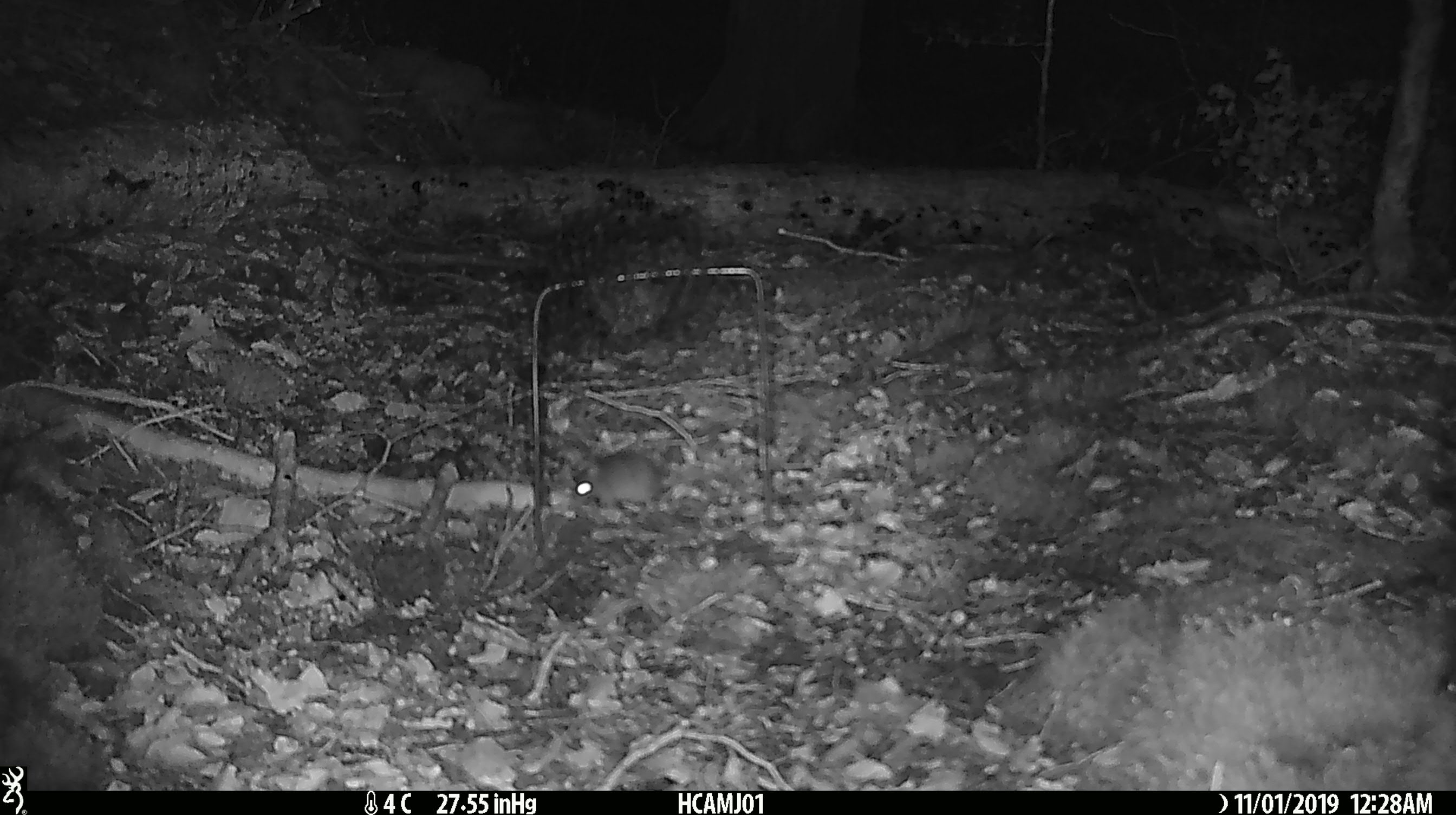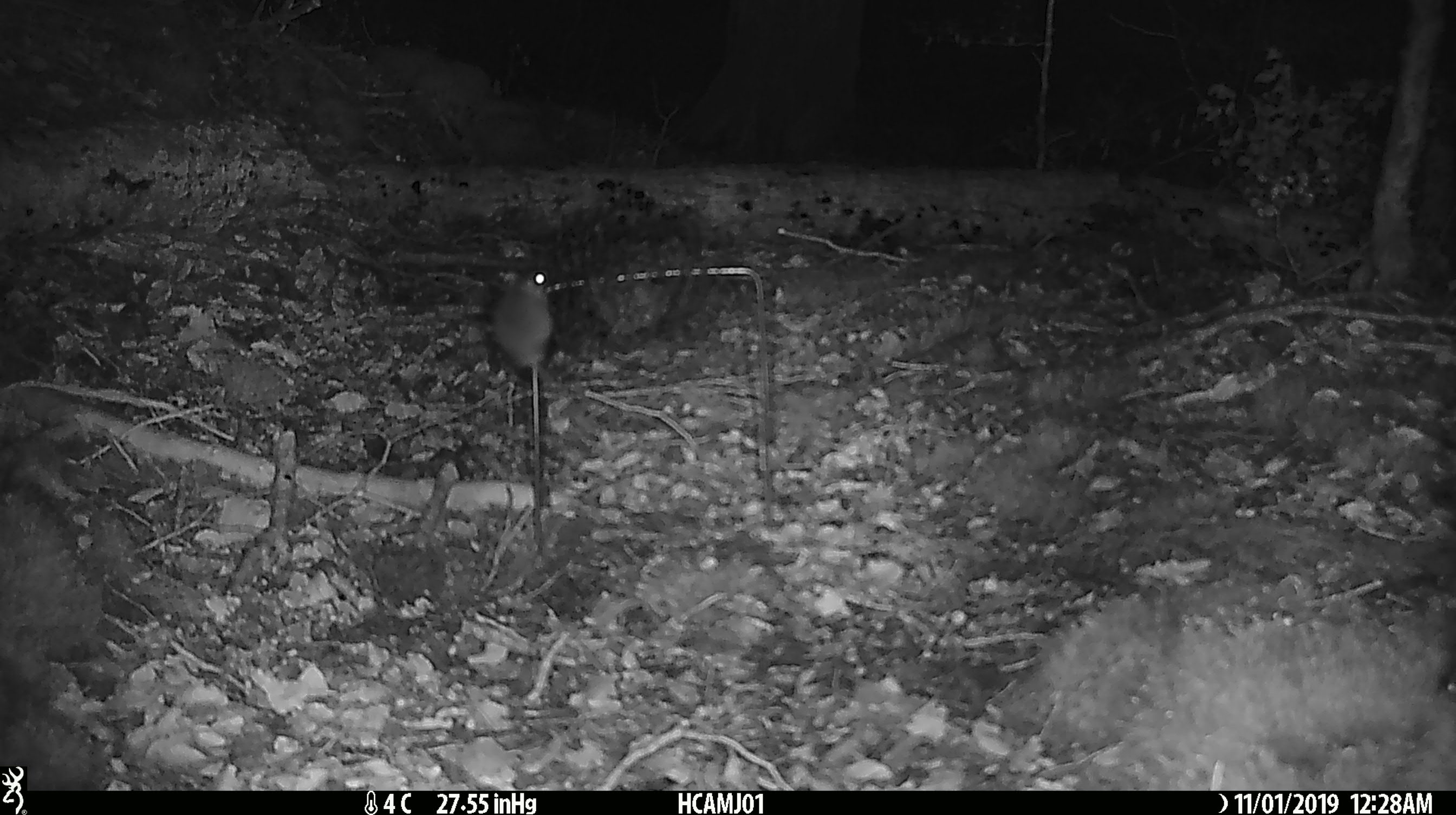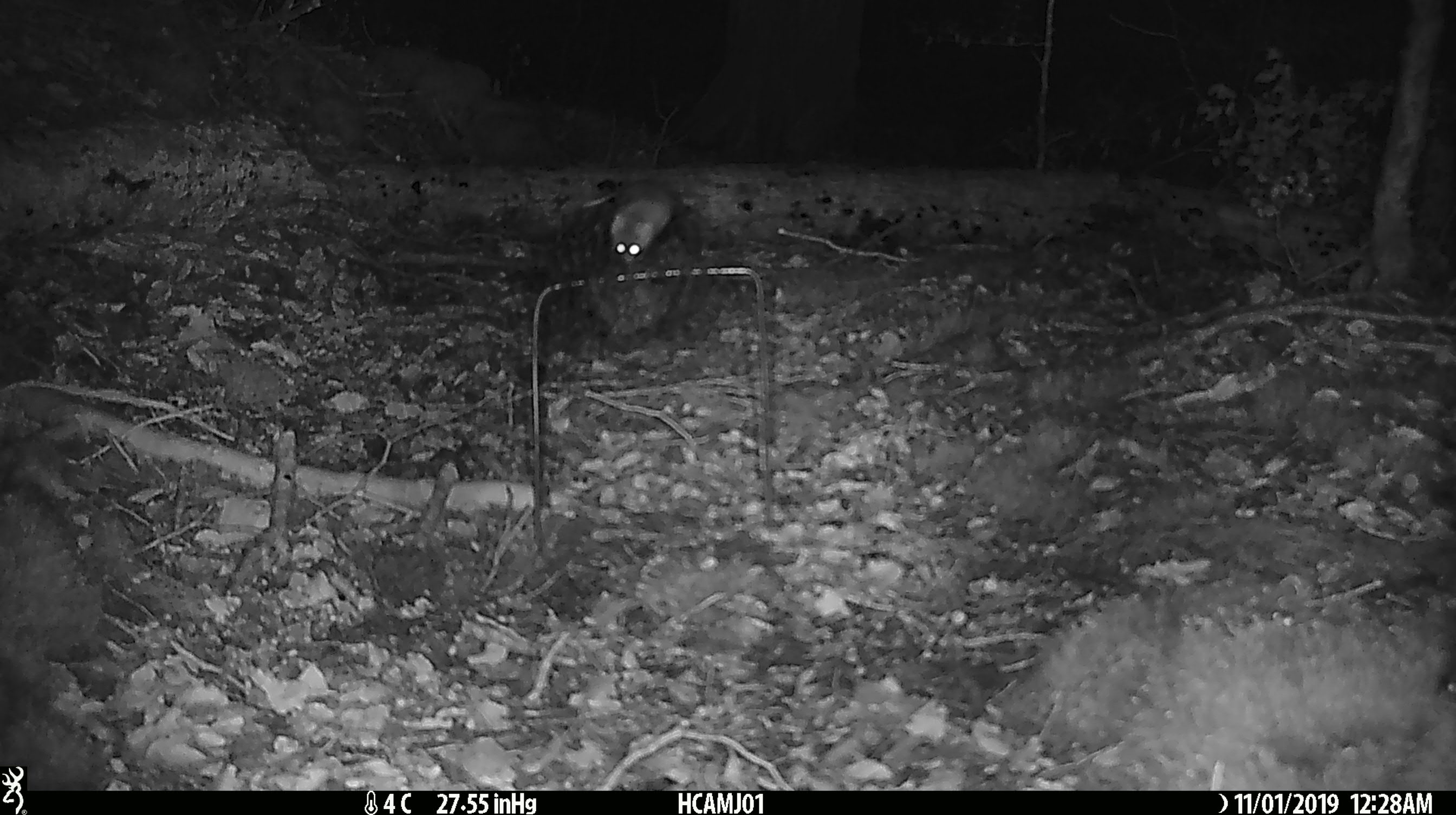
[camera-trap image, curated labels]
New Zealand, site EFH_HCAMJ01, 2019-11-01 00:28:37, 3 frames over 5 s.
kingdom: Animalia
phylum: Chordata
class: Mammalia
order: Rodentia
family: Muridae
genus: Mus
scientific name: Mus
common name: mouse